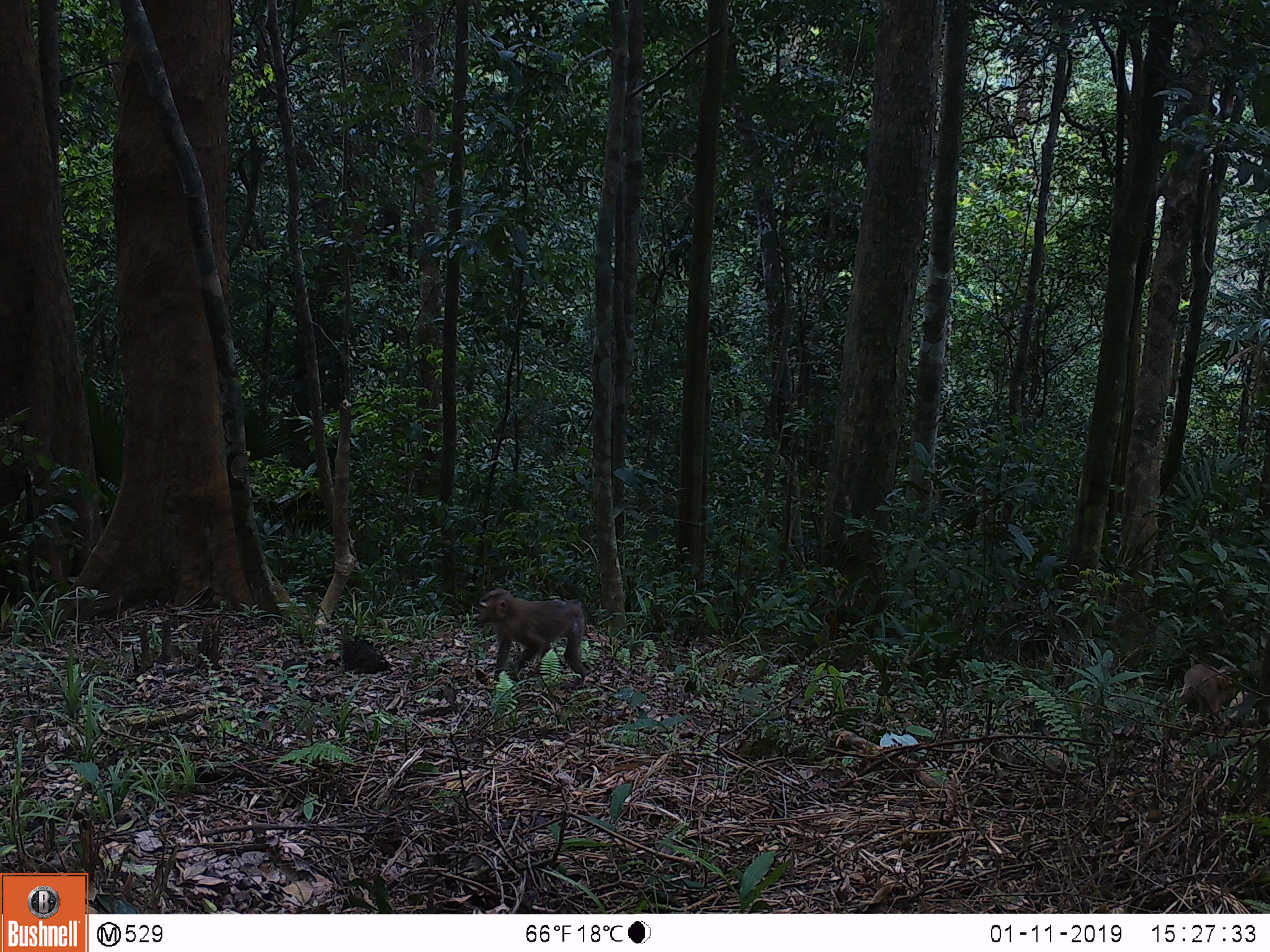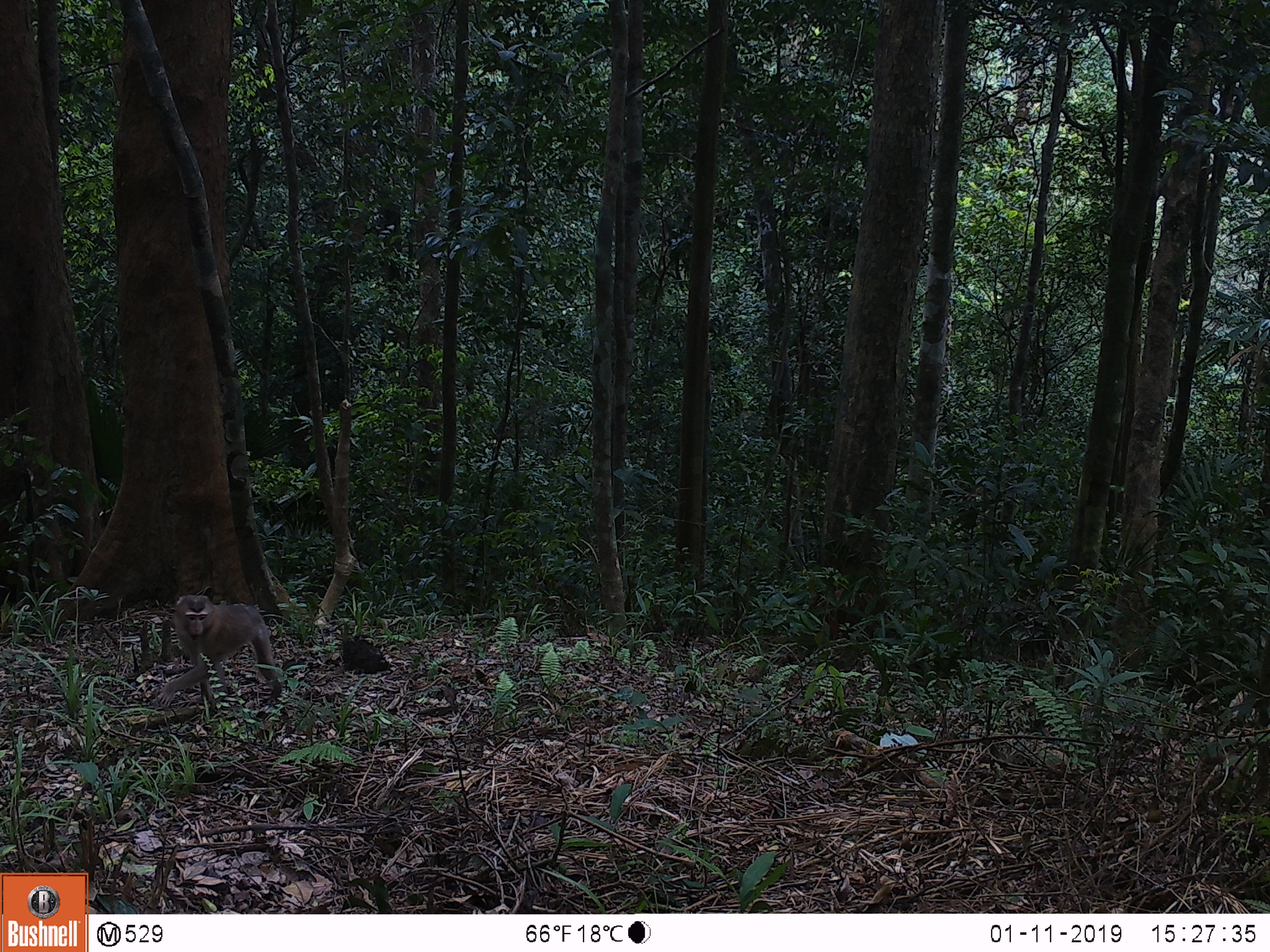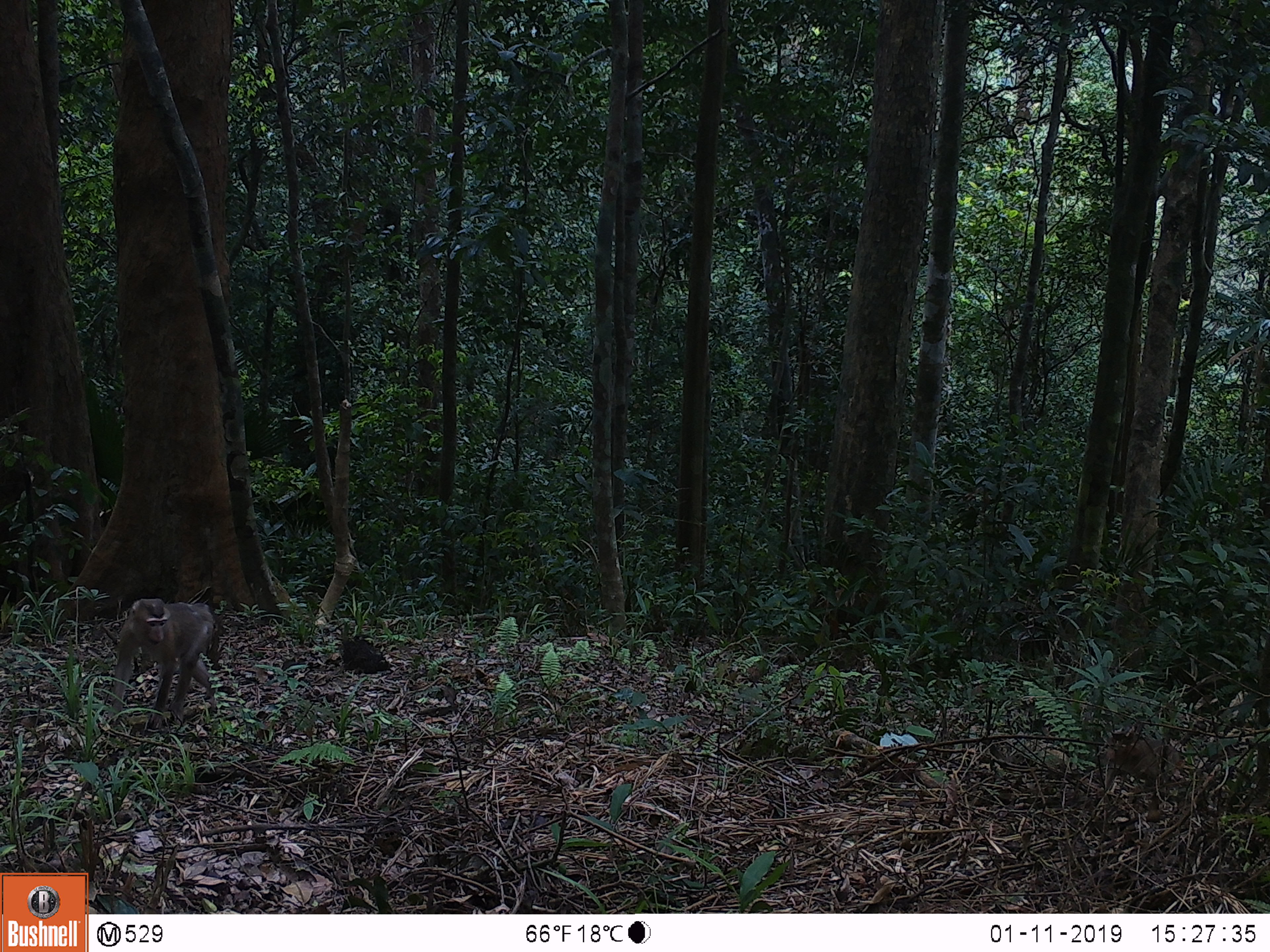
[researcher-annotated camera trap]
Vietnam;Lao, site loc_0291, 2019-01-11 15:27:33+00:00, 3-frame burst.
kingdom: Animalia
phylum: Chordata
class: Mammalia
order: Primates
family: Cercopithecidae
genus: Macaca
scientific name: Macaca nemestrina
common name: pig-tailed macaque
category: pig tailed macaque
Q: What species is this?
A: Pig tailed macaque (pig-tailed macaque) (Macaca nemestrina).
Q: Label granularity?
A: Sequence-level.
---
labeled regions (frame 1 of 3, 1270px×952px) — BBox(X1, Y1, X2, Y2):
pig tailed macaque: BBox(476, 587, 597, 689); BBox(1175, 663, 1242, 718)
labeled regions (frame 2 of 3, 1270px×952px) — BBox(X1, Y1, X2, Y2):
pig tailed macaque: BBox(155, 594, 282, 716)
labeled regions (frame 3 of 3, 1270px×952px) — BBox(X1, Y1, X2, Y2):
pig tailed macaque: BBox(107, 598, 228, 730)